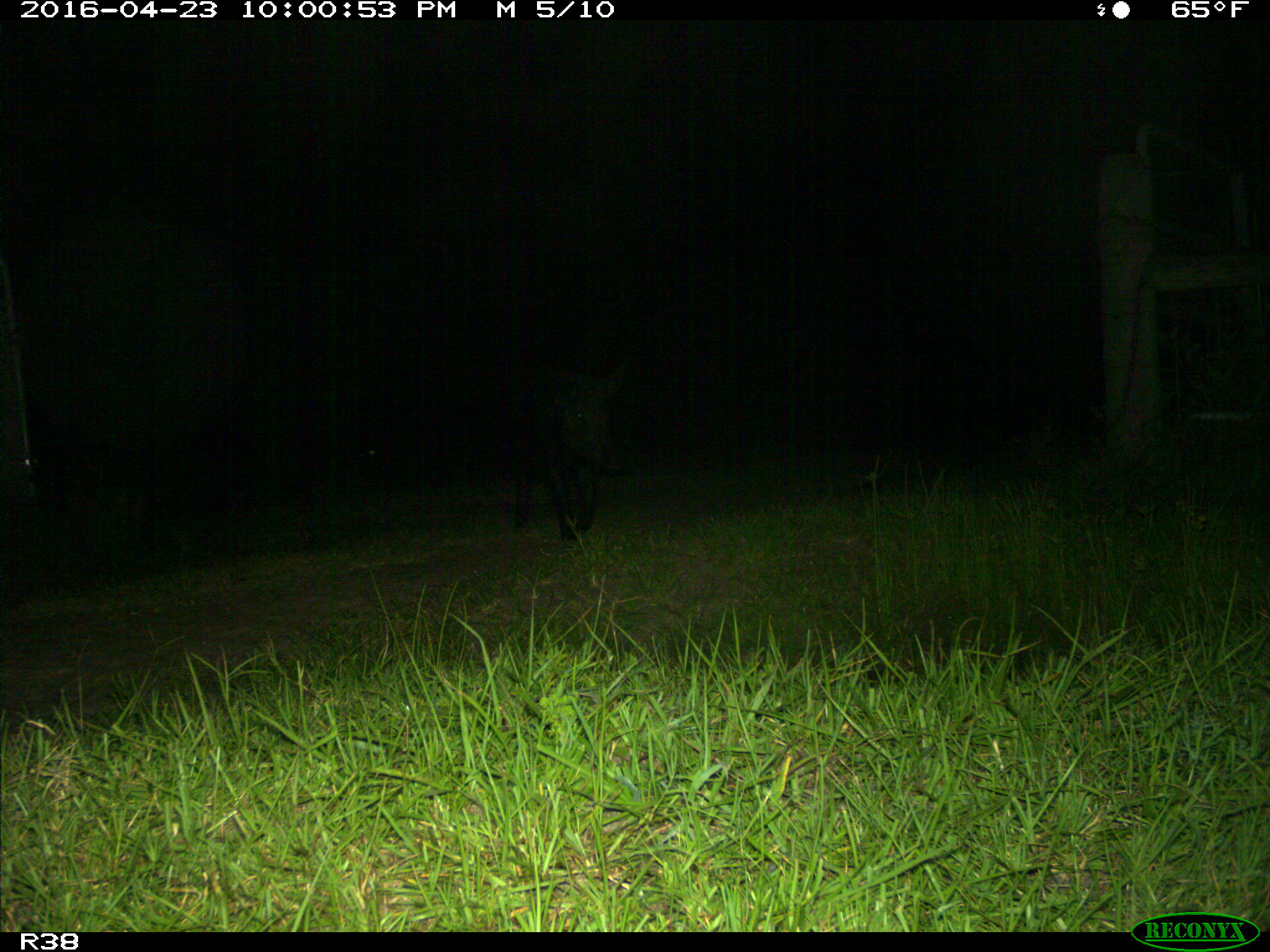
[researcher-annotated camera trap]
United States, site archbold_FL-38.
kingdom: Animalia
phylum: Chordata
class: Mammalia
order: Artiodactyla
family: Suidae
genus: Sus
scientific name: Sus scrofa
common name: wild boar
Sus scrofa (wild boar).